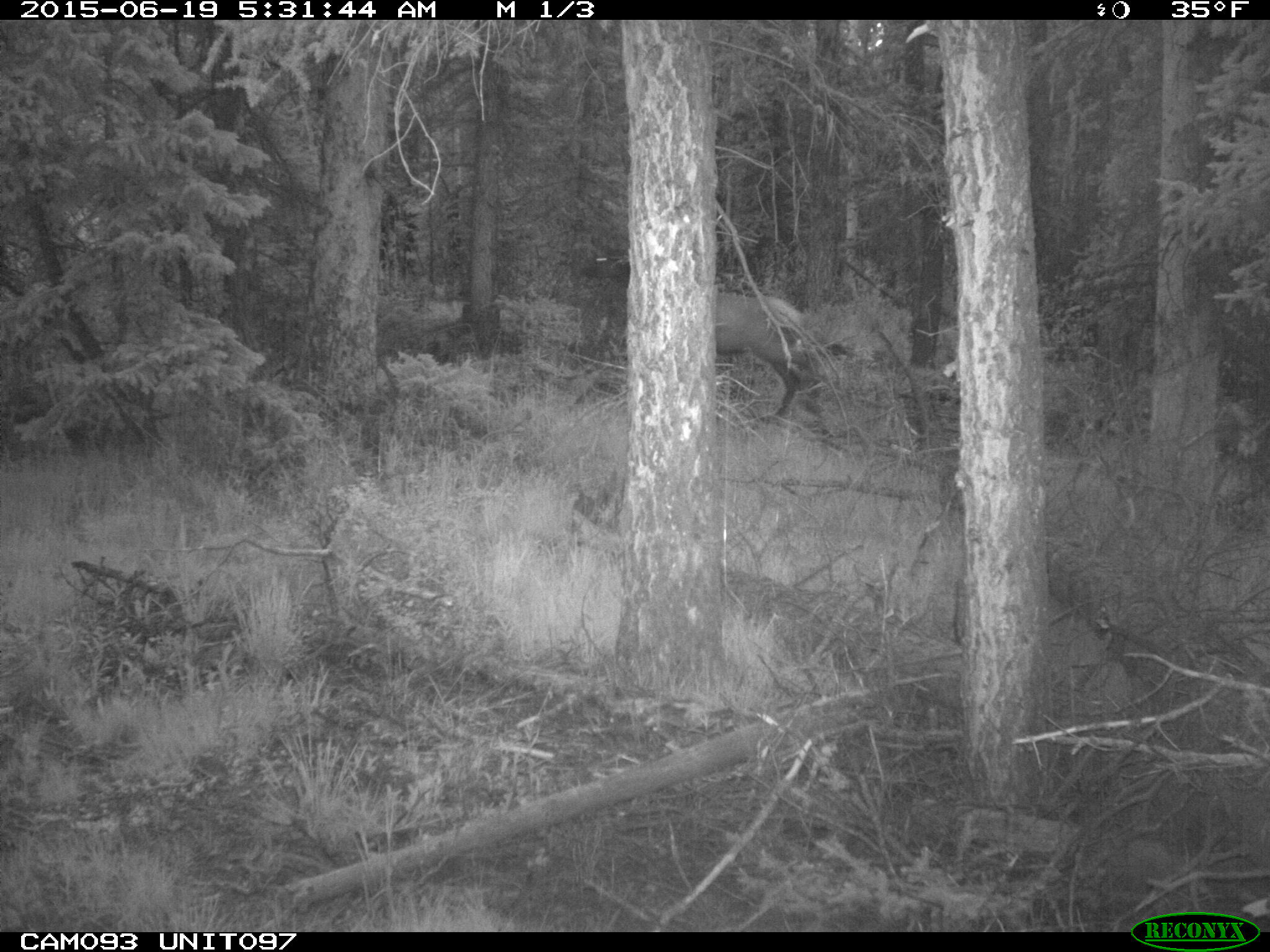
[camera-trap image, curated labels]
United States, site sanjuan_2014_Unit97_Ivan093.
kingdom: Animalia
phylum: Chordata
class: Mammalia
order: Artiodactyla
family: Cervidae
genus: Cervus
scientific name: Cervus elaphus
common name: red deer